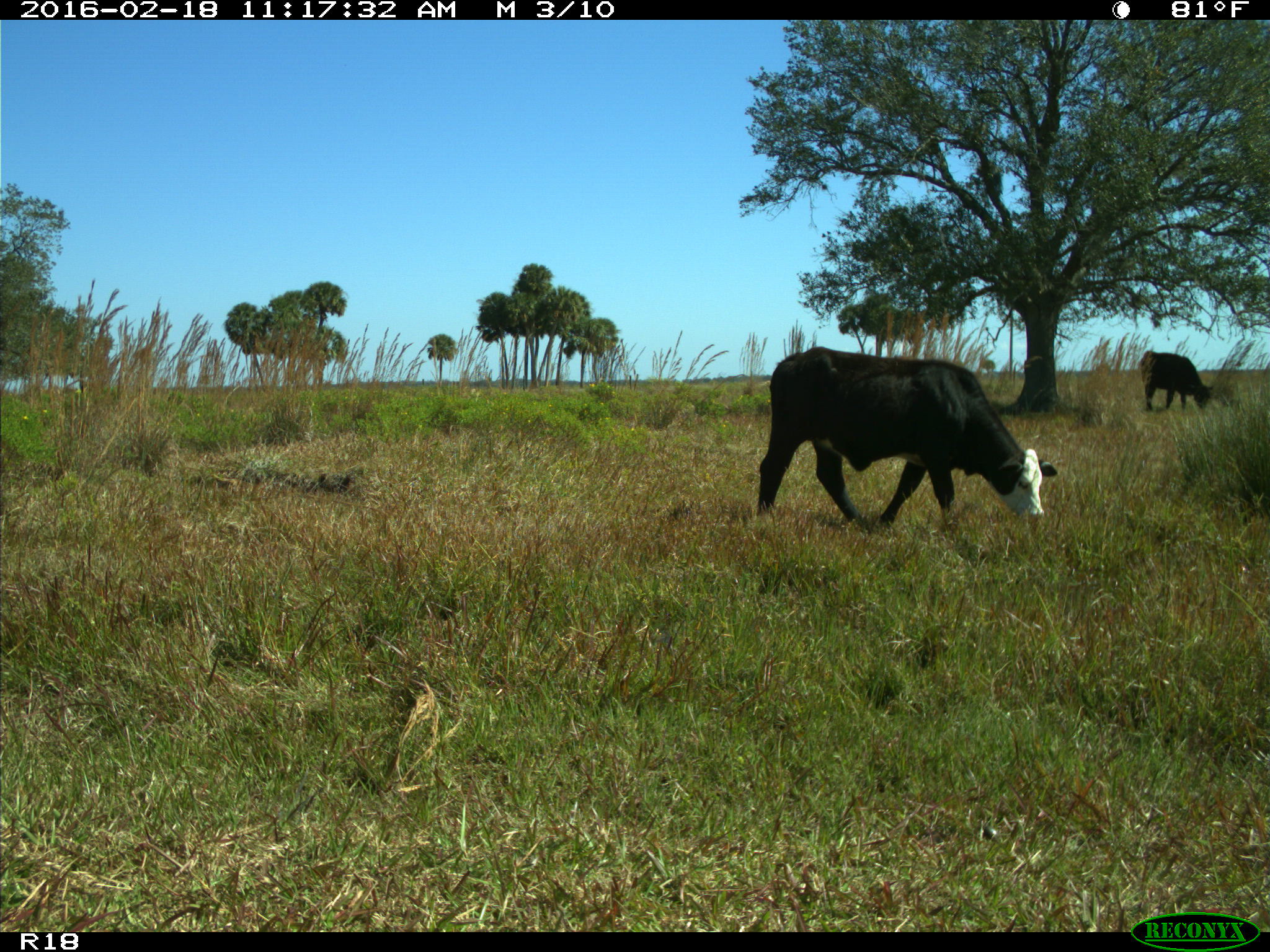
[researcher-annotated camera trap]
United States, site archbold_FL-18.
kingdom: Animalia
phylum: Chordata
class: Mammalia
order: Artiodactyla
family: Bovidae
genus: Bos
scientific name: Bos taurus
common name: domestic cow